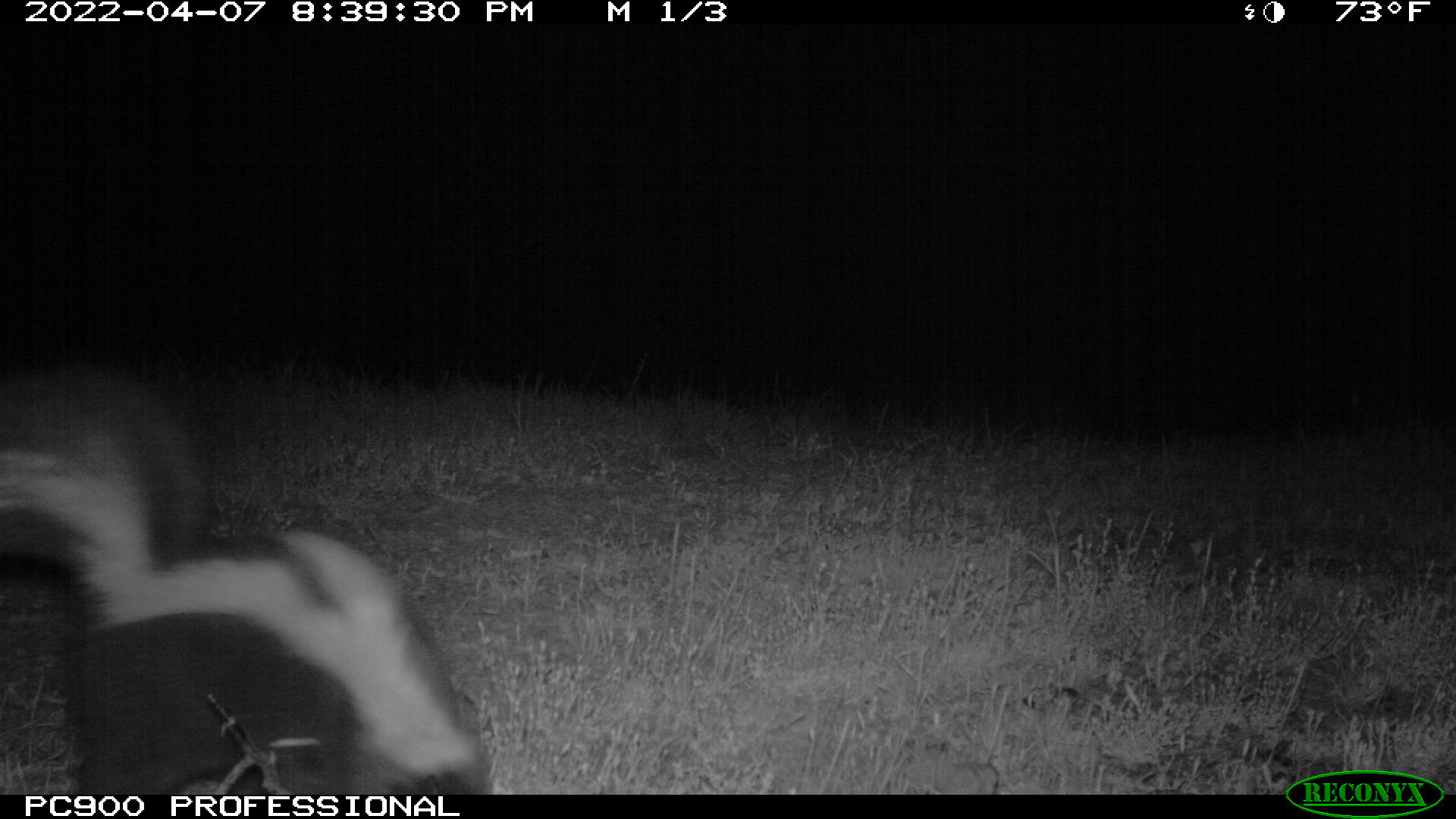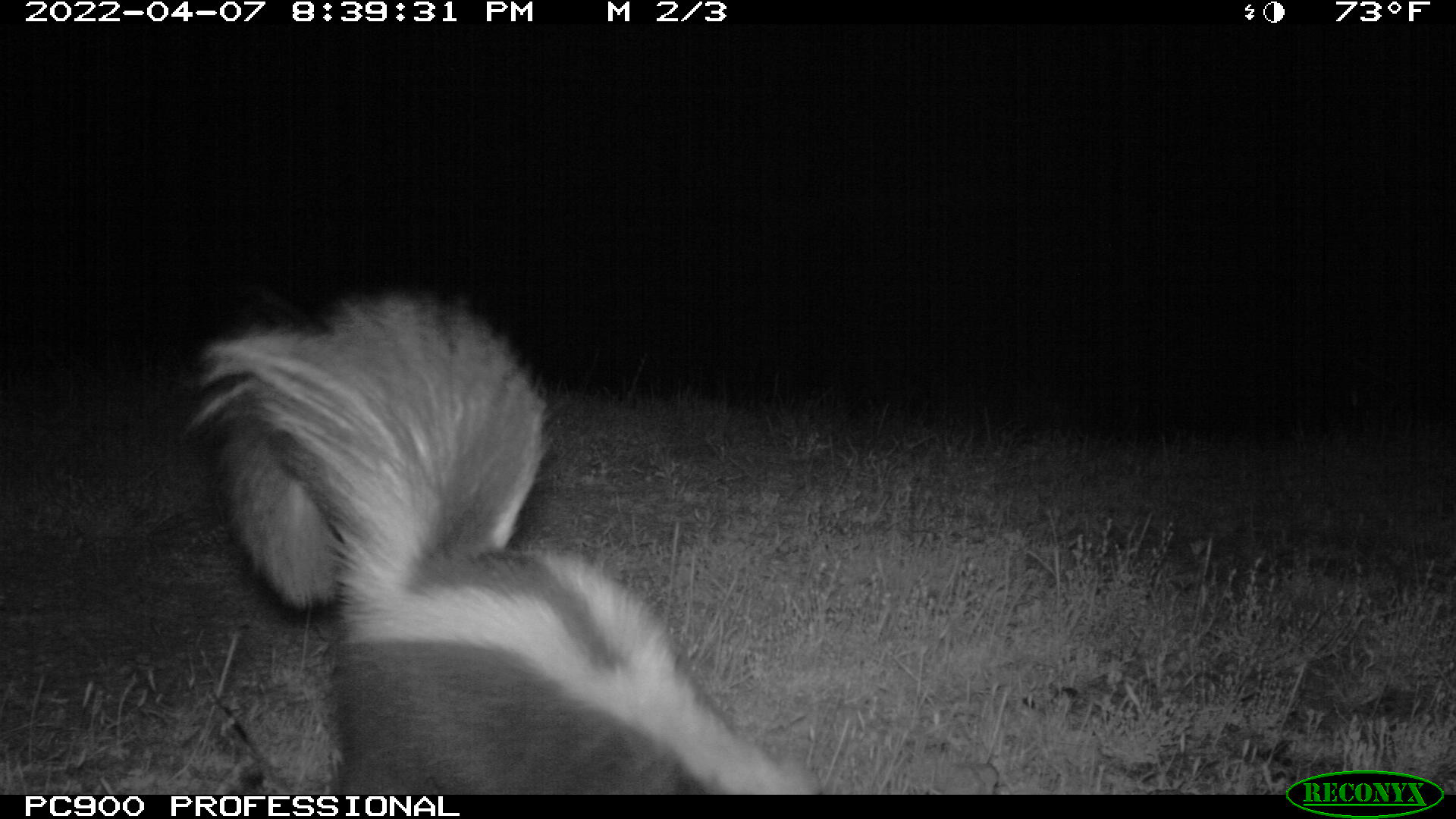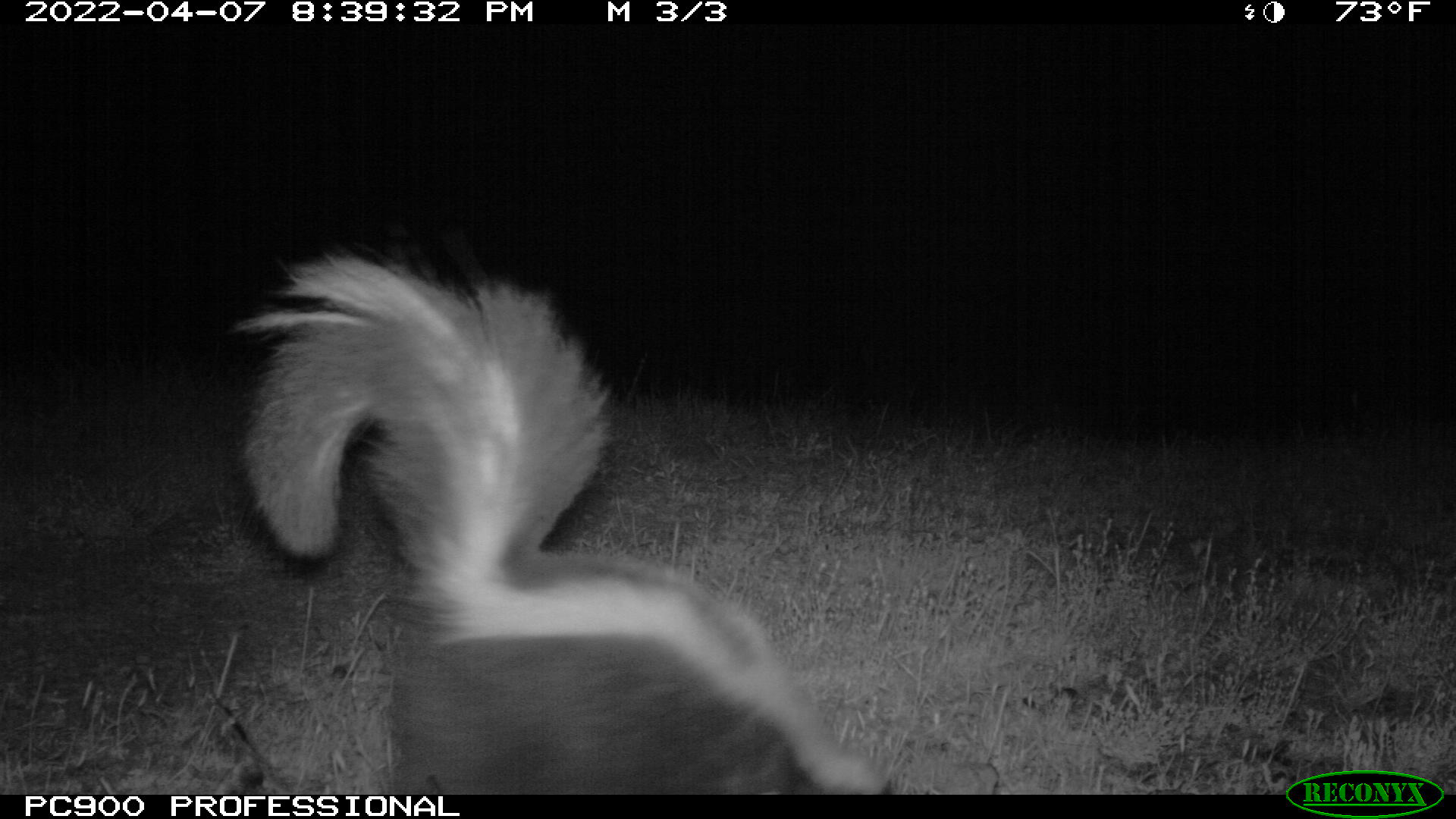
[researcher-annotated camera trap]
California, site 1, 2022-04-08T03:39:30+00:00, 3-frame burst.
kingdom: Animalia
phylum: Chordata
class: Mammalia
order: Carnivora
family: Mephitidae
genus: Mephitis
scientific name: Mephitis mephitis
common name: striped skunk